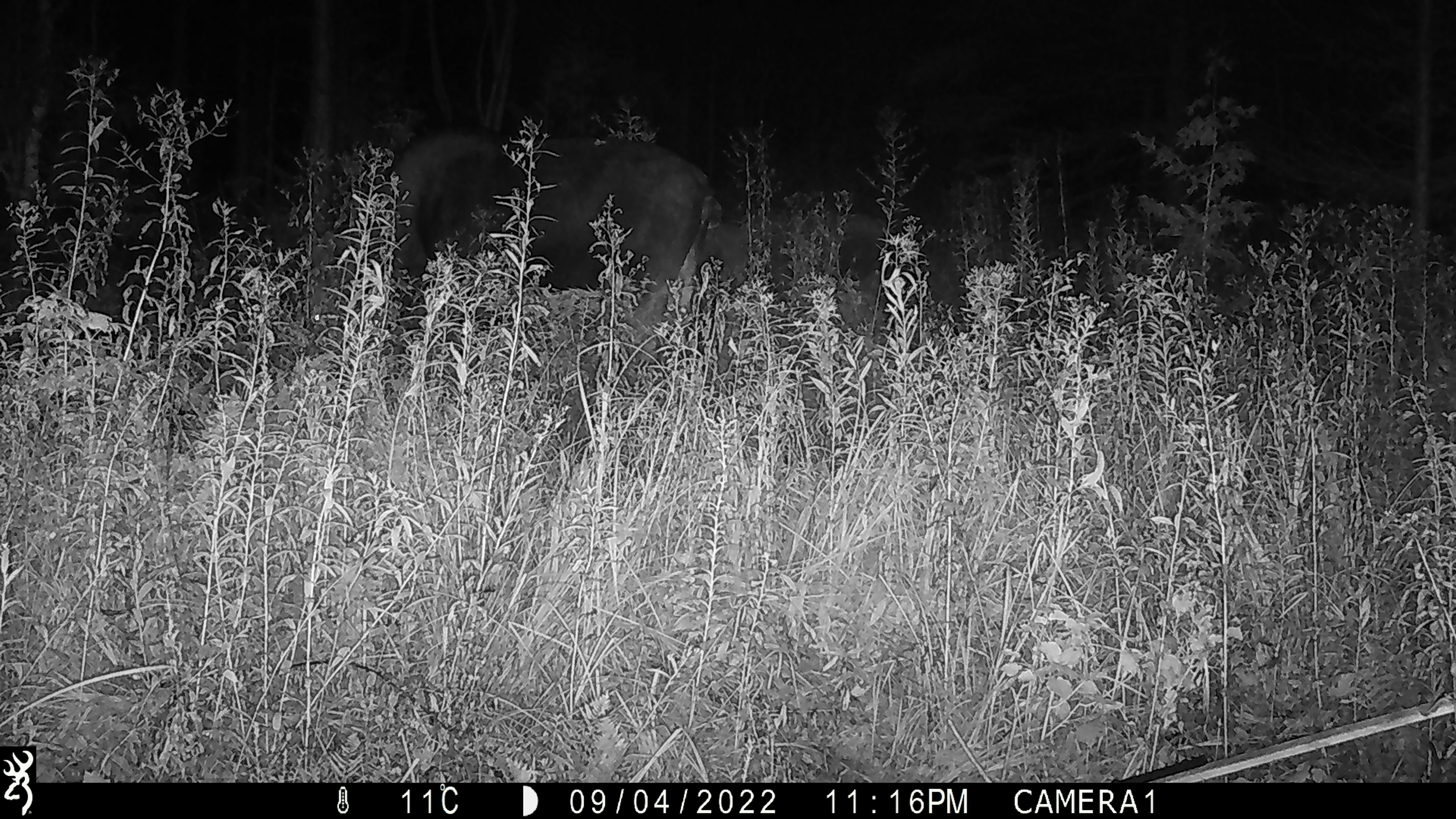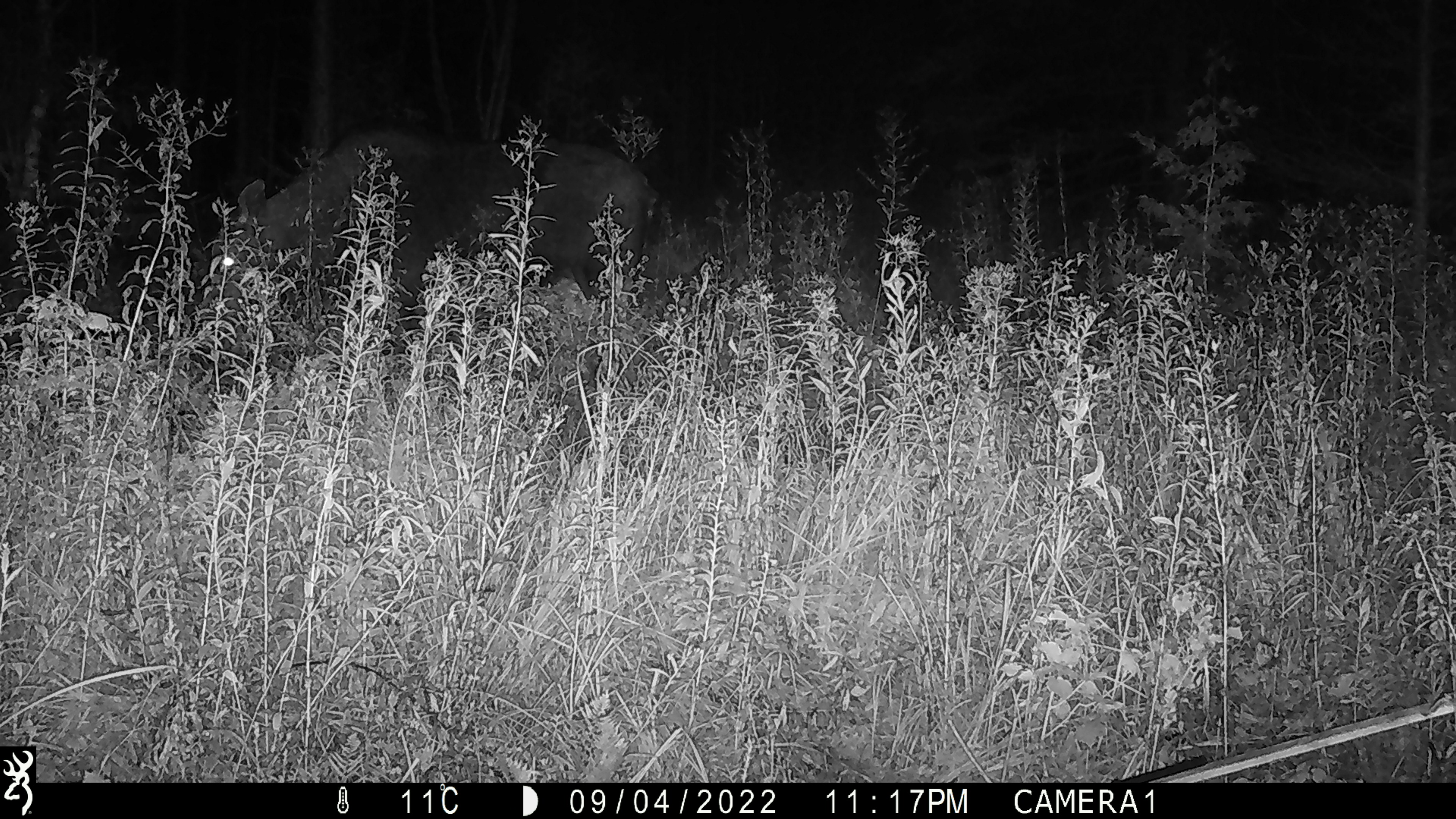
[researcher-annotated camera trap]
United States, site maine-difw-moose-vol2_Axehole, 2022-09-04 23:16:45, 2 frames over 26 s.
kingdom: Animalia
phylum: Chordata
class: Mammalia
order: Artiodactyla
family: Cervidae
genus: Alces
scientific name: Alces alces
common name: moose